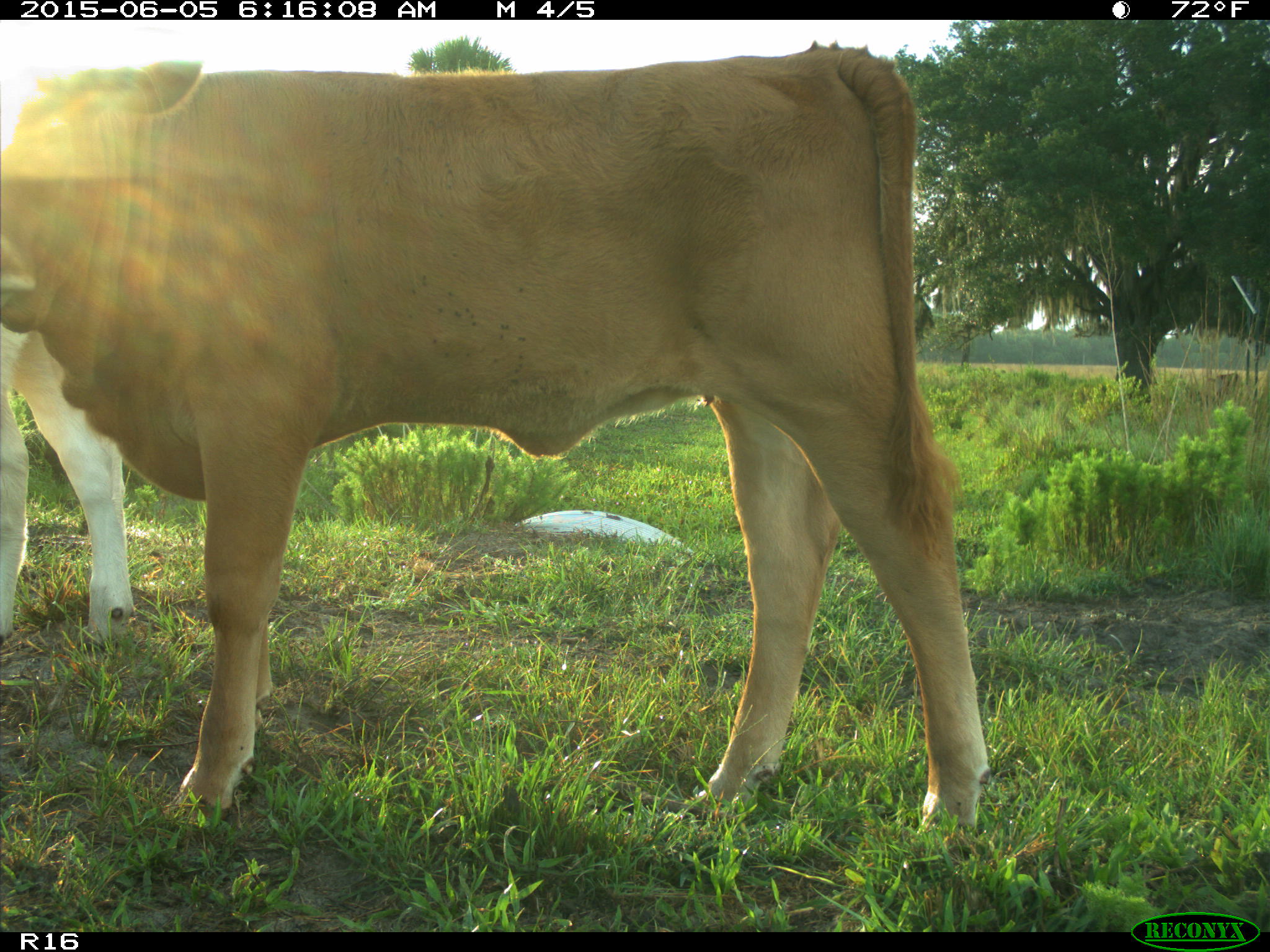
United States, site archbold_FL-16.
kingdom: Animalia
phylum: Chordata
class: Mammalia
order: Artiodactyla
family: Bovidae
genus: Bos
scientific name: Bos taurus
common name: domestic cow